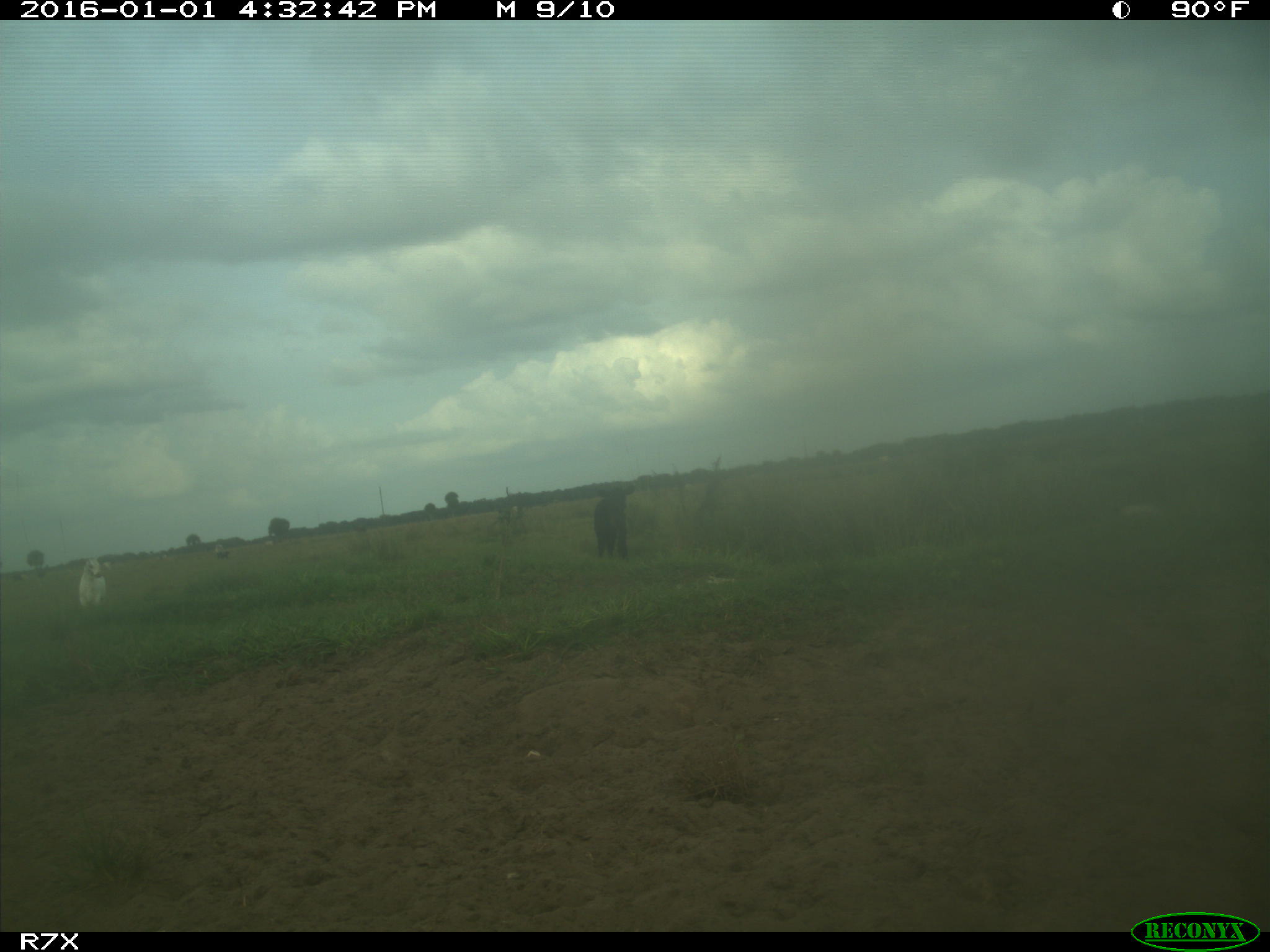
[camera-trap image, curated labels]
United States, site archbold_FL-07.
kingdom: Animalia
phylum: Chordata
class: Mammalia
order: Artiodactyla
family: Bovidae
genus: Bos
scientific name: Bos taurus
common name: domestic cow